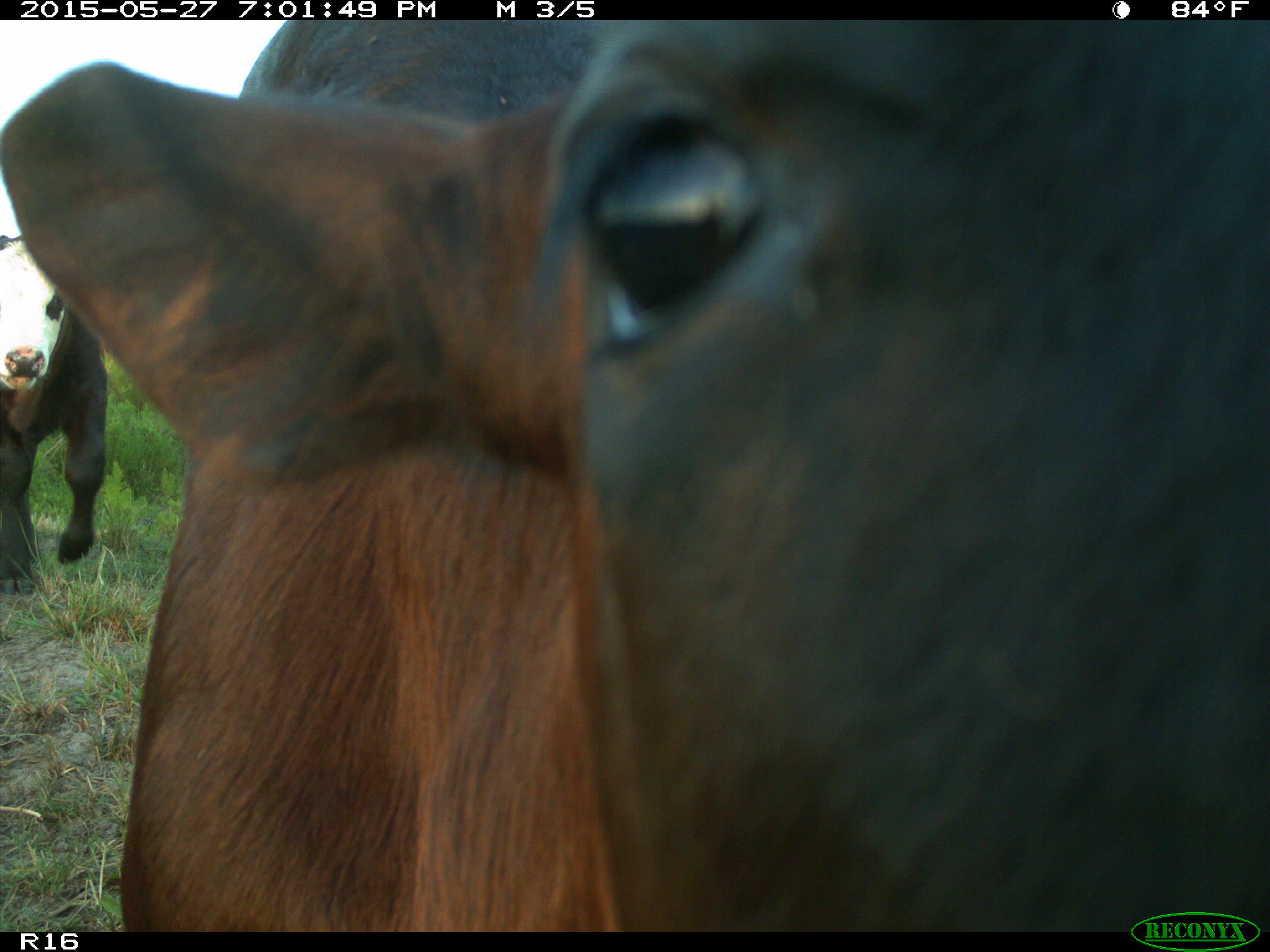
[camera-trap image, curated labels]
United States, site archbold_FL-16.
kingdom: Animalia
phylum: Chordata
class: Mammalia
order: Artiodactyla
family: Bovidae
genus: Bos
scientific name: Bos taurus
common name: domestic cow